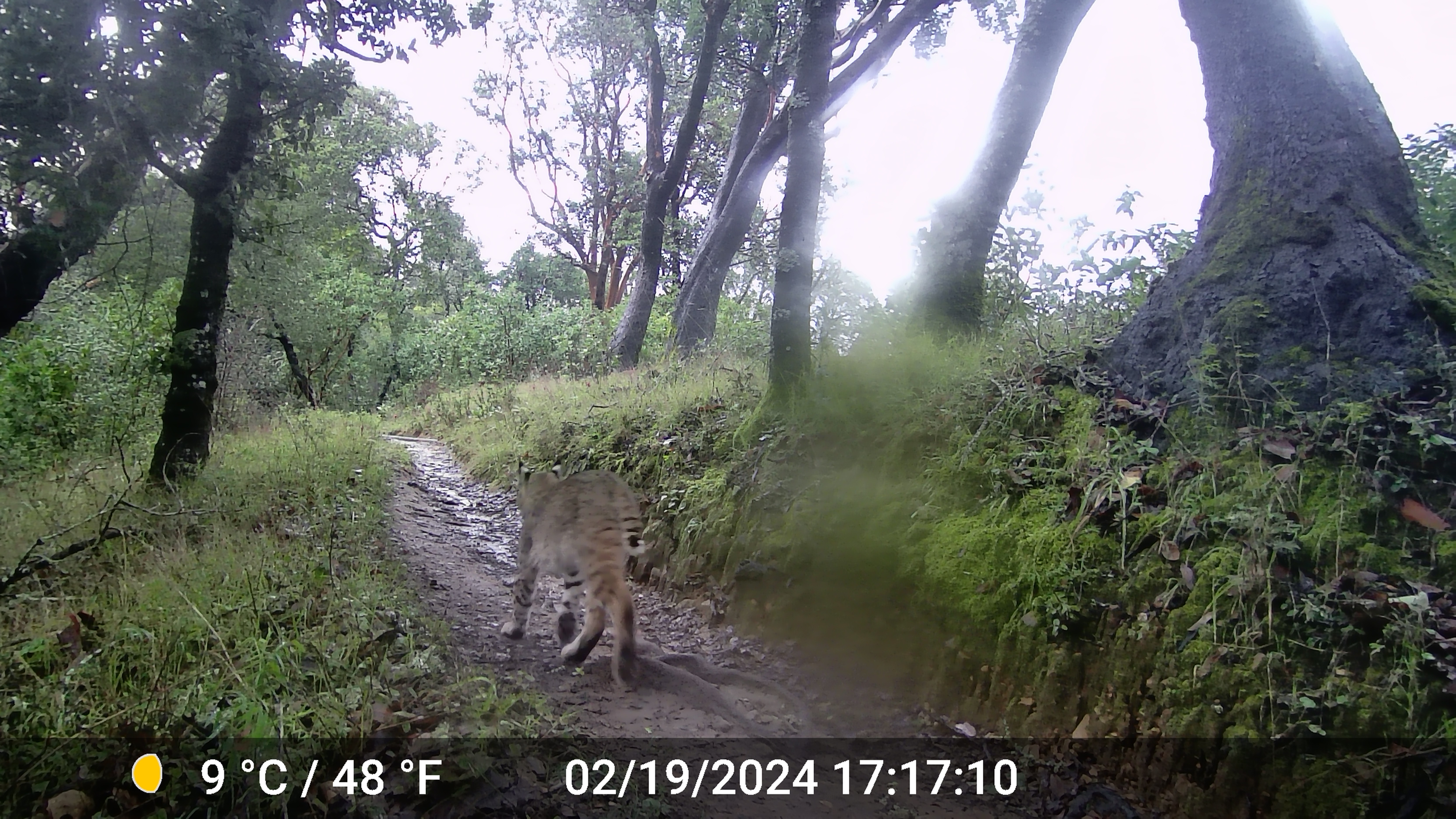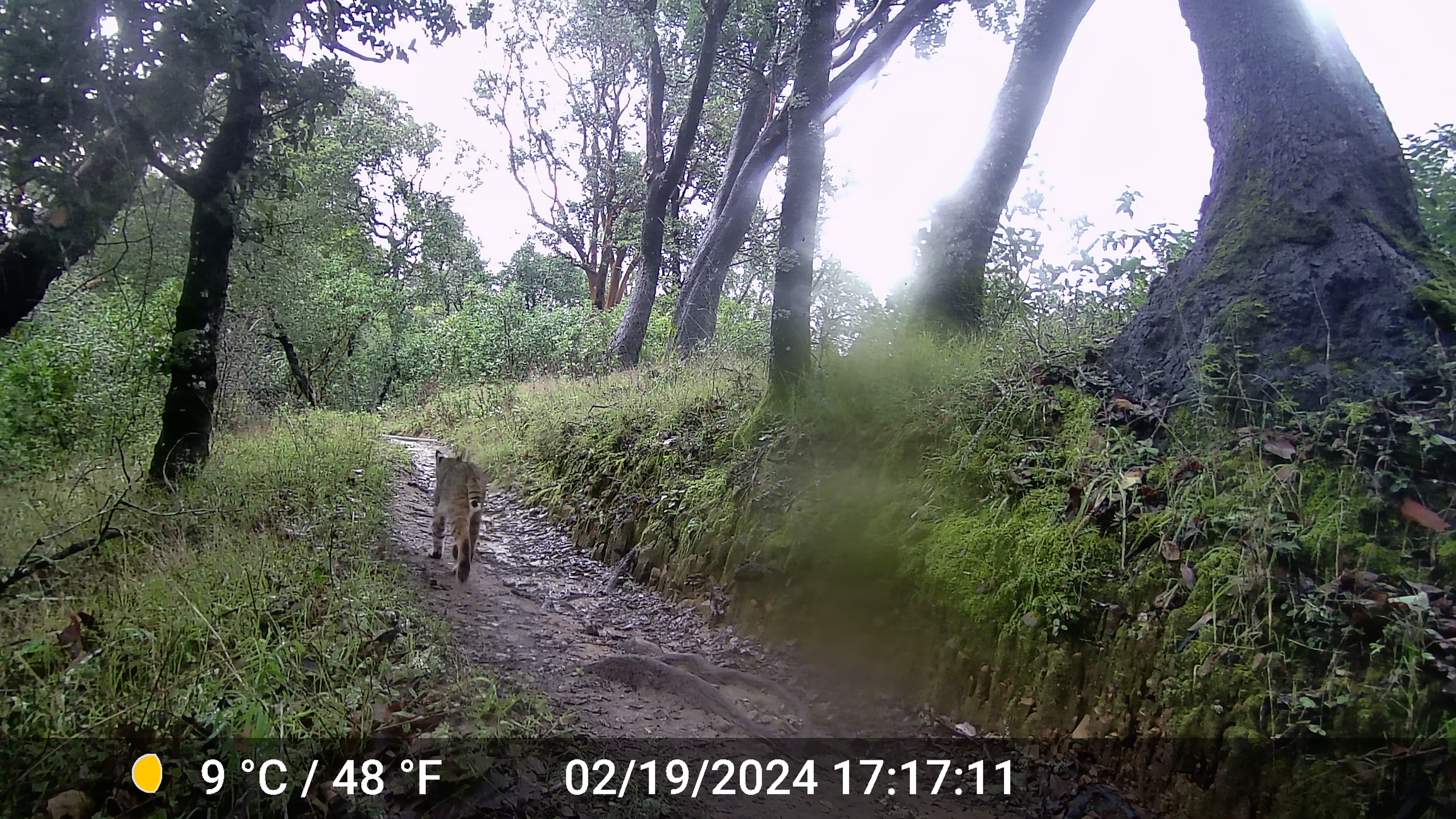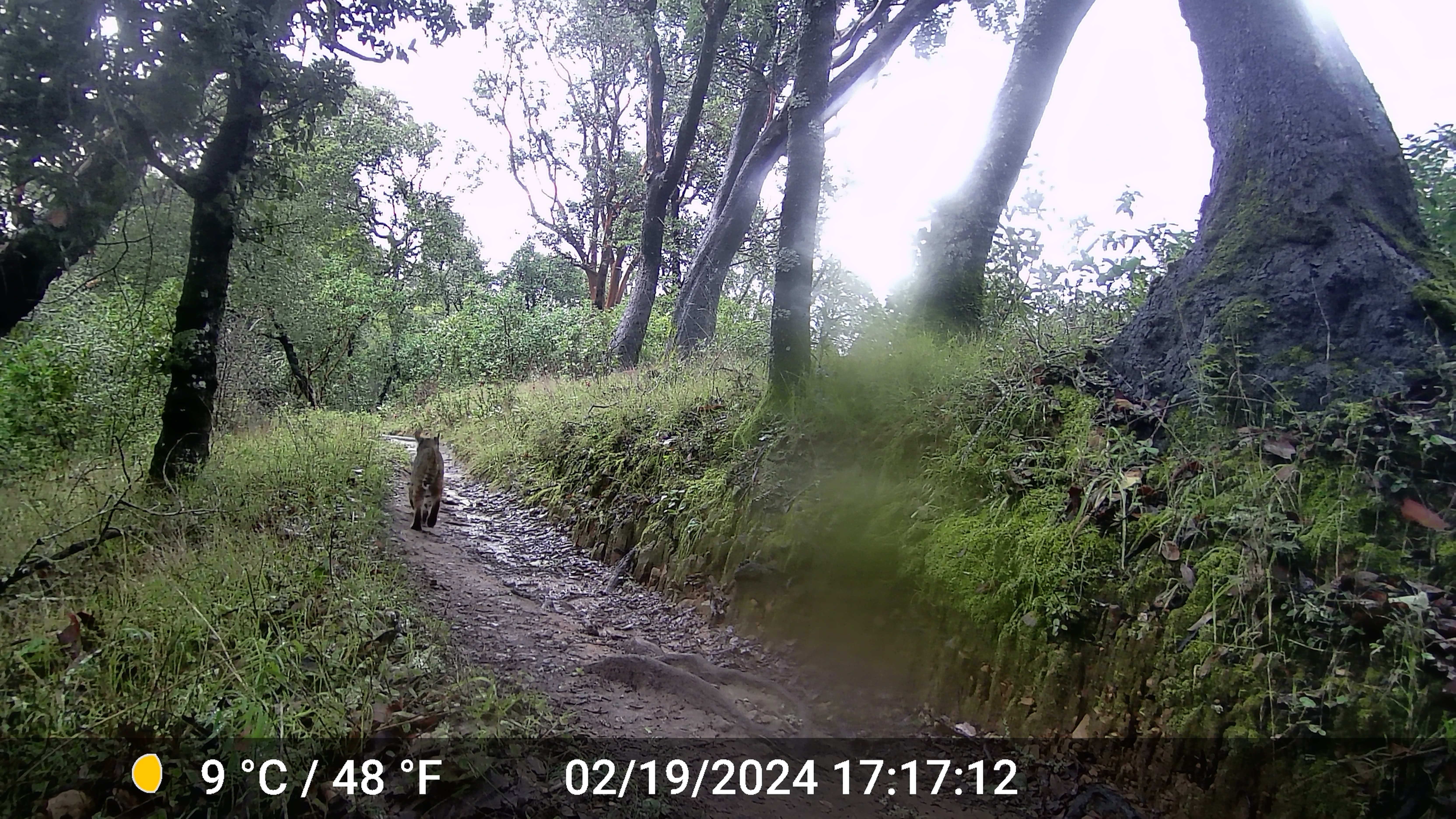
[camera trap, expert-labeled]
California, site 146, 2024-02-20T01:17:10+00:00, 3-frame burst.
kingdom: Animalia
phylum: Chordata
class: Mammalia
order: Carnivora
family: Felidae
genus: Lynx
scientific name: Lynx rufus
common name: bobcat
Bobcat (Lynx rufus).